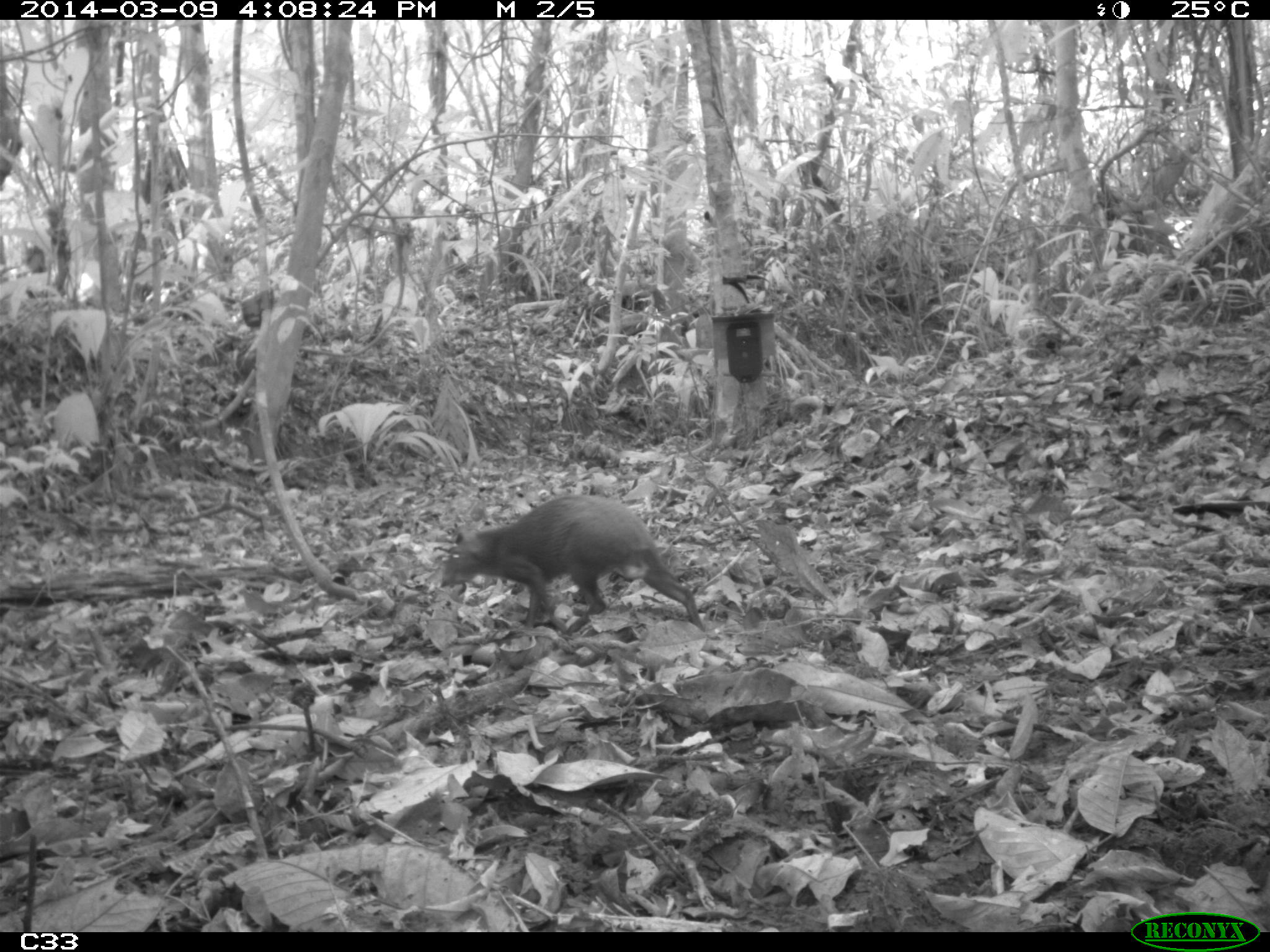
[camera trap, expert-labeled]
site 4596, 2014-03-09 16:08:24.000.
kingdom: Animalia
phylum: Chordata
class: Mammalia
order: Rodentia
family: Dasyproctidae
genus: Dasyprocta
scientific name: Dasyprocta leporina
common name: red-rumped agouti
Dasyprocta leporina (red-rumped agouti), count 1, age adult.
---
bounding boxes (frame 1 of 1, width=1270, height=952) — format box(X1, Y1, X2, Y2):
dasyprocta leporina: box(437, 492, 704, 635)